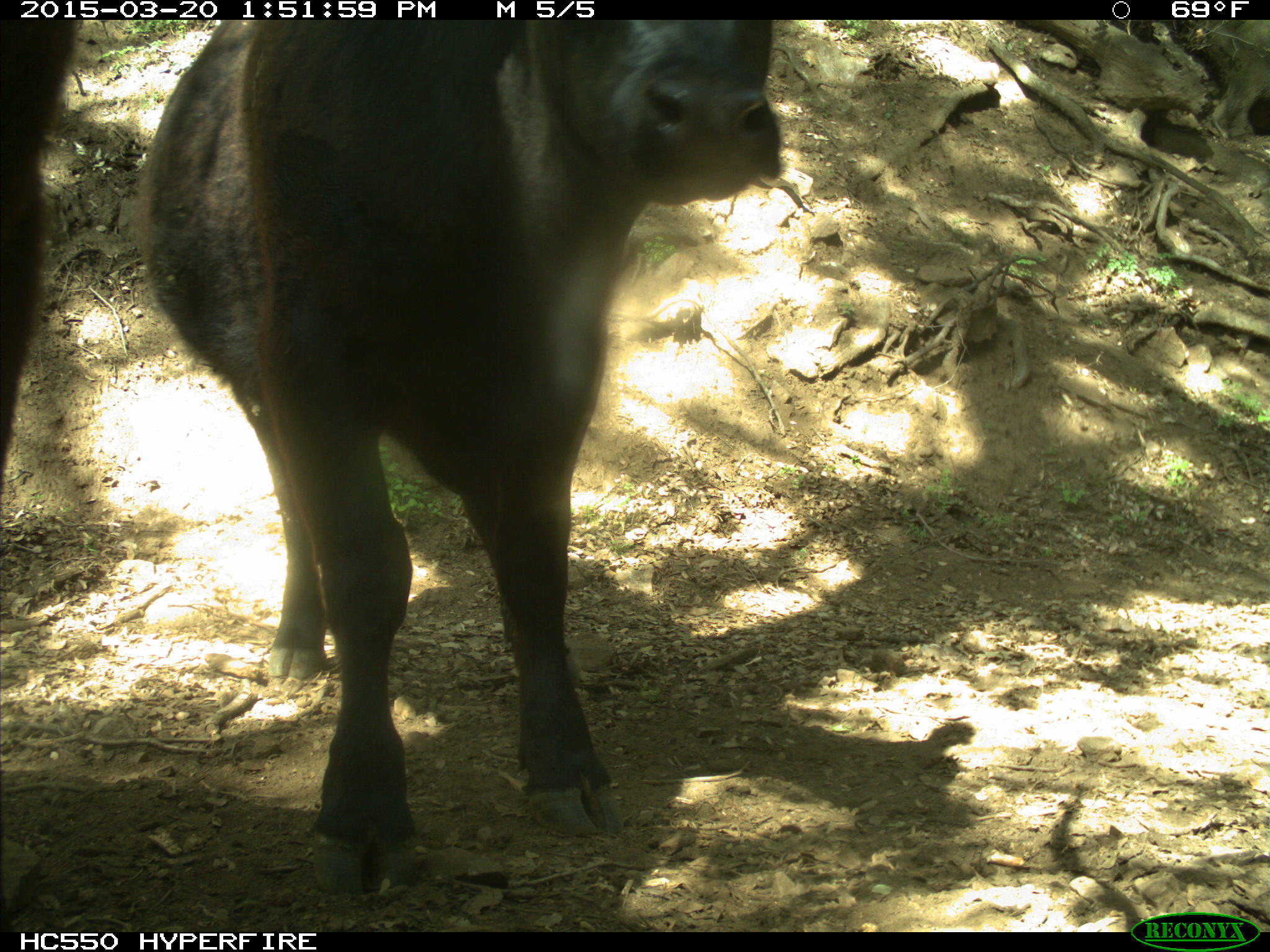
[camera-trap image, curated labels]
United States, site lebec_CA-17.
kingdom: Animalia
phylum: Chordata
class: Mammalia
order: Artiodactyla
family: Bovidae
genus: Bos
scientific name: Bos taurus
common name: domestic cow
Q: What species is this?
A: Bos taurus (domestic cow).